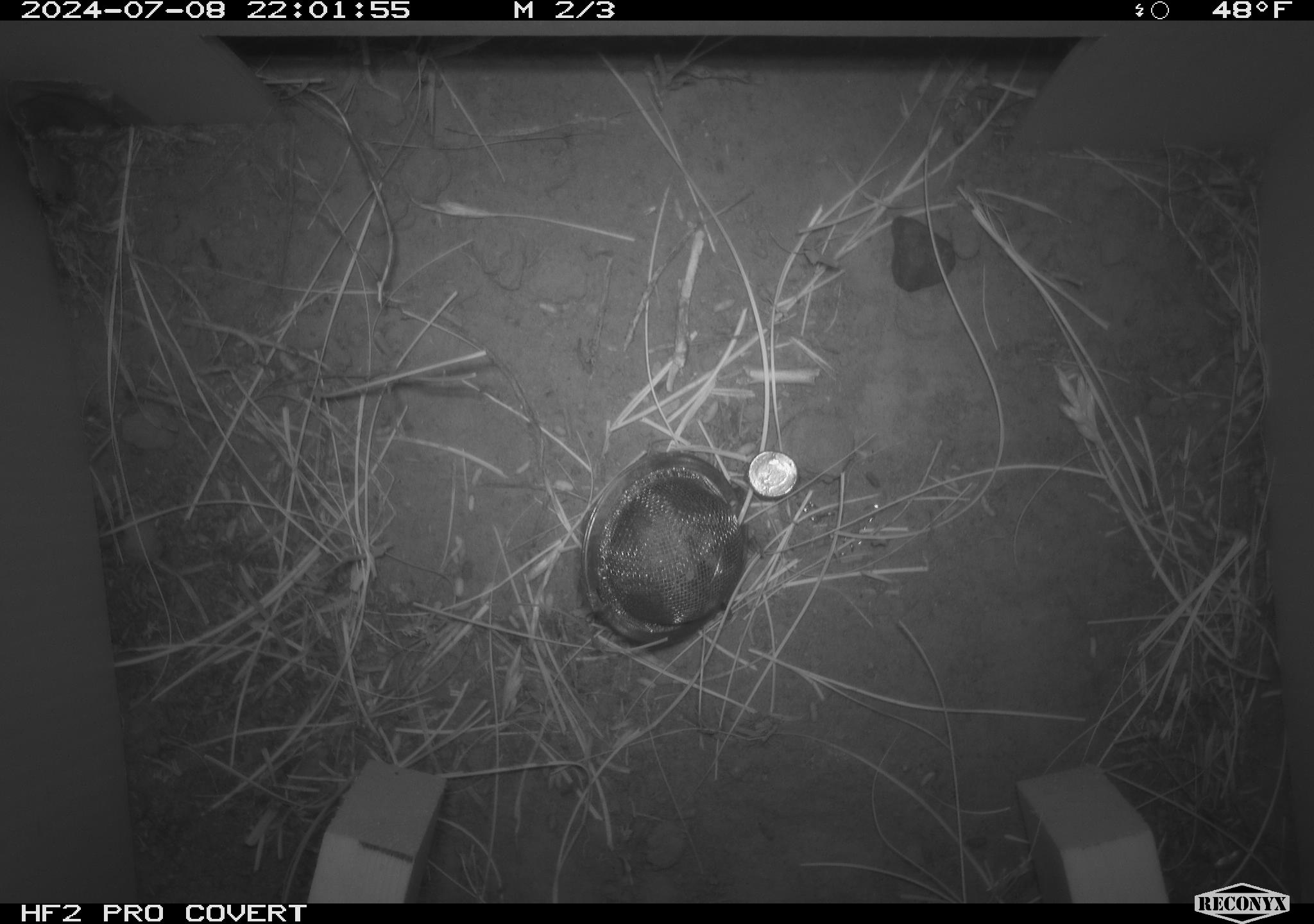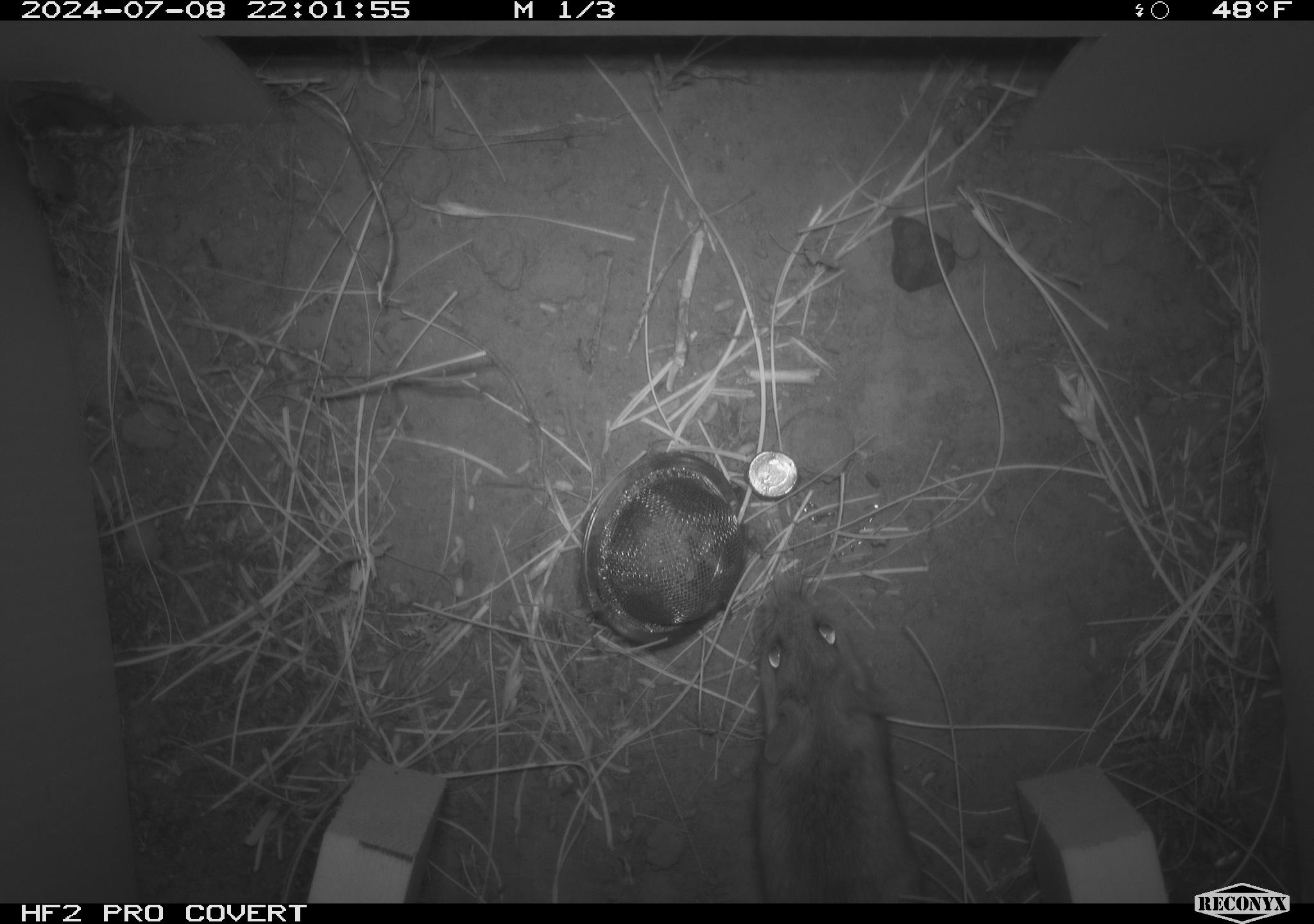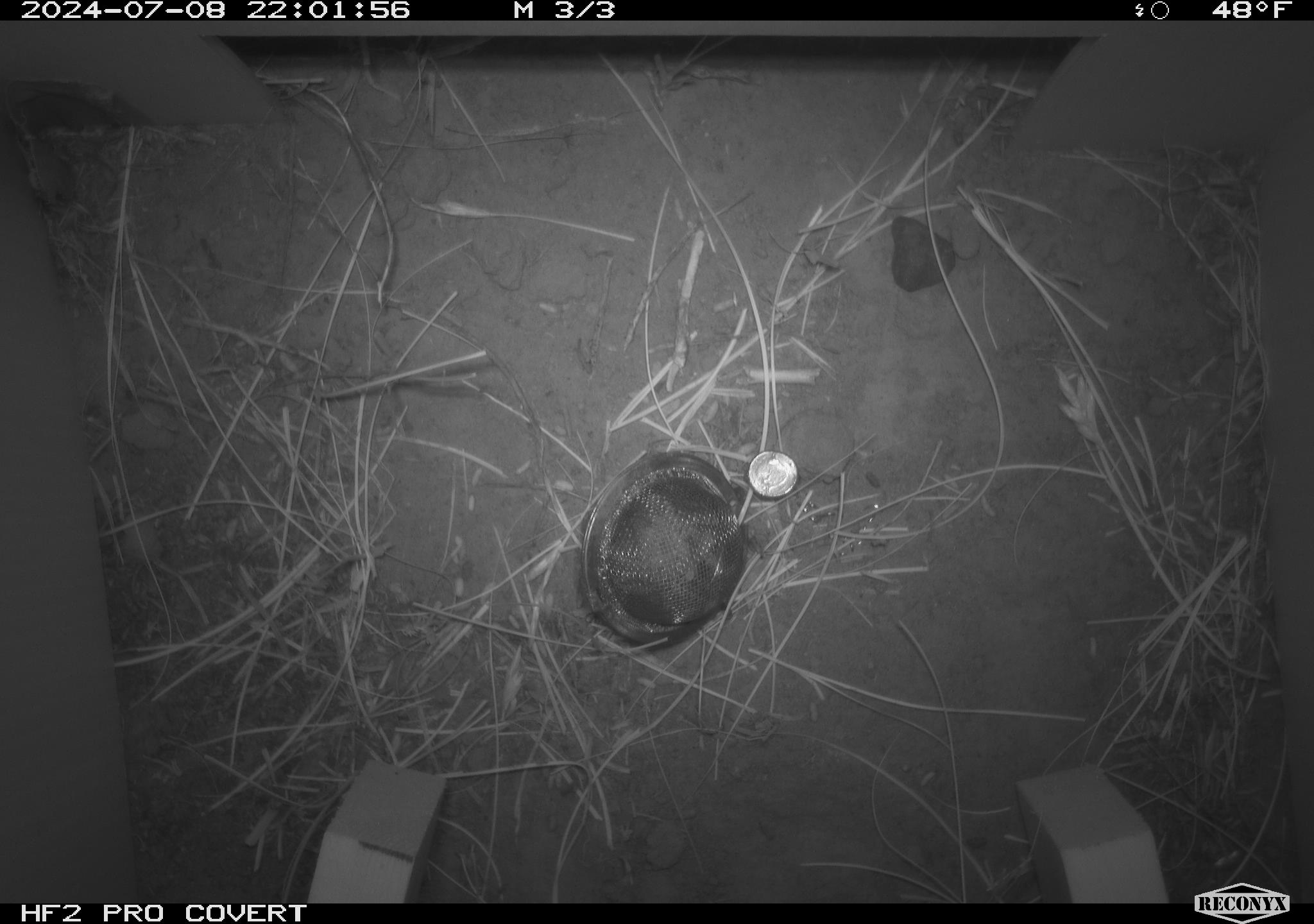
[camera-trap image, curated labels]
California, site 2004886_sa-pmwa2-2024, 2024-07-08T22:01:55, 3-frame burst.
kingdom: Animalia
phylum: Chordata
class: Mammalia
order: Rodentia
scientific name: Rodentia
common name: mouse species